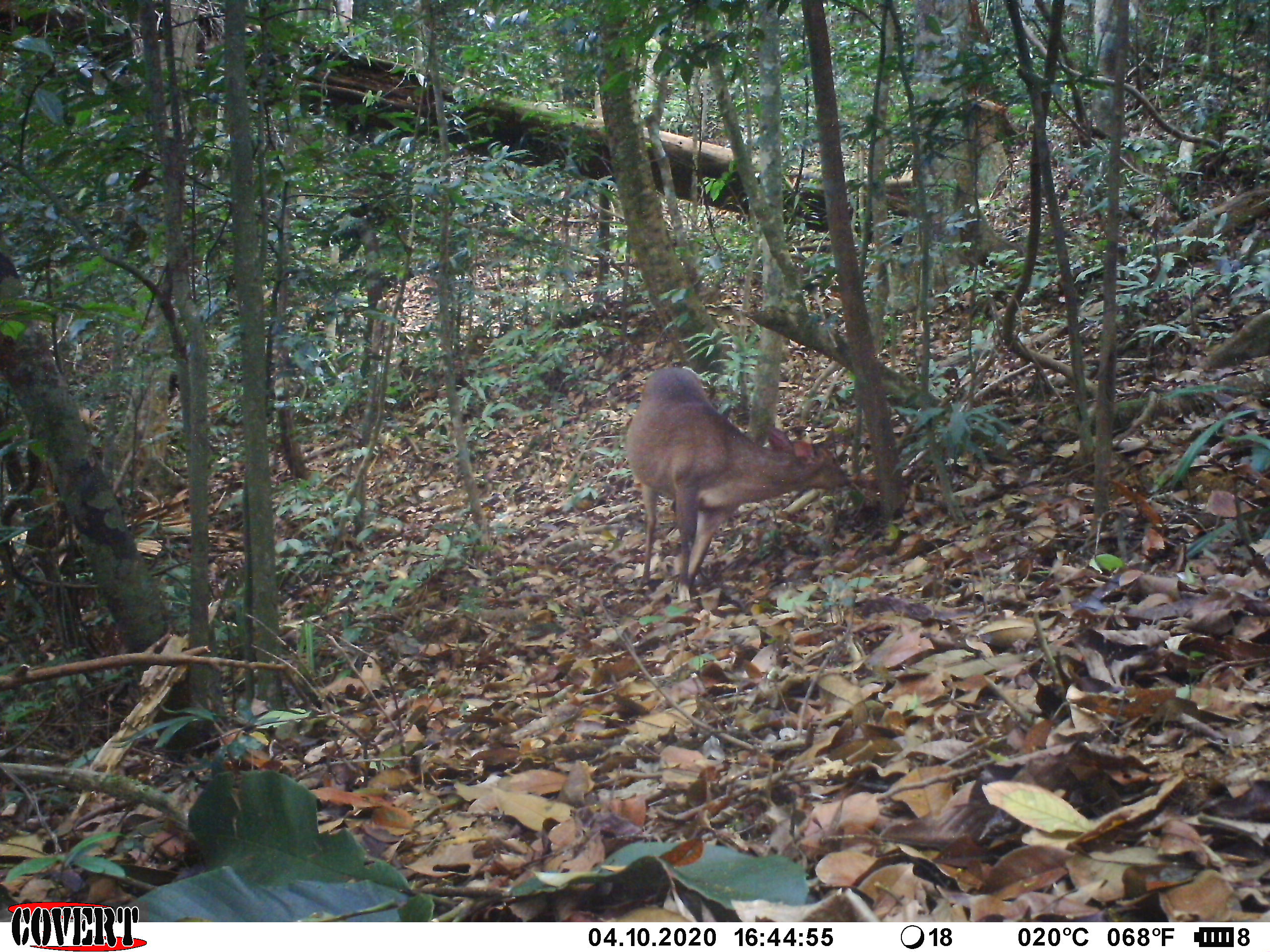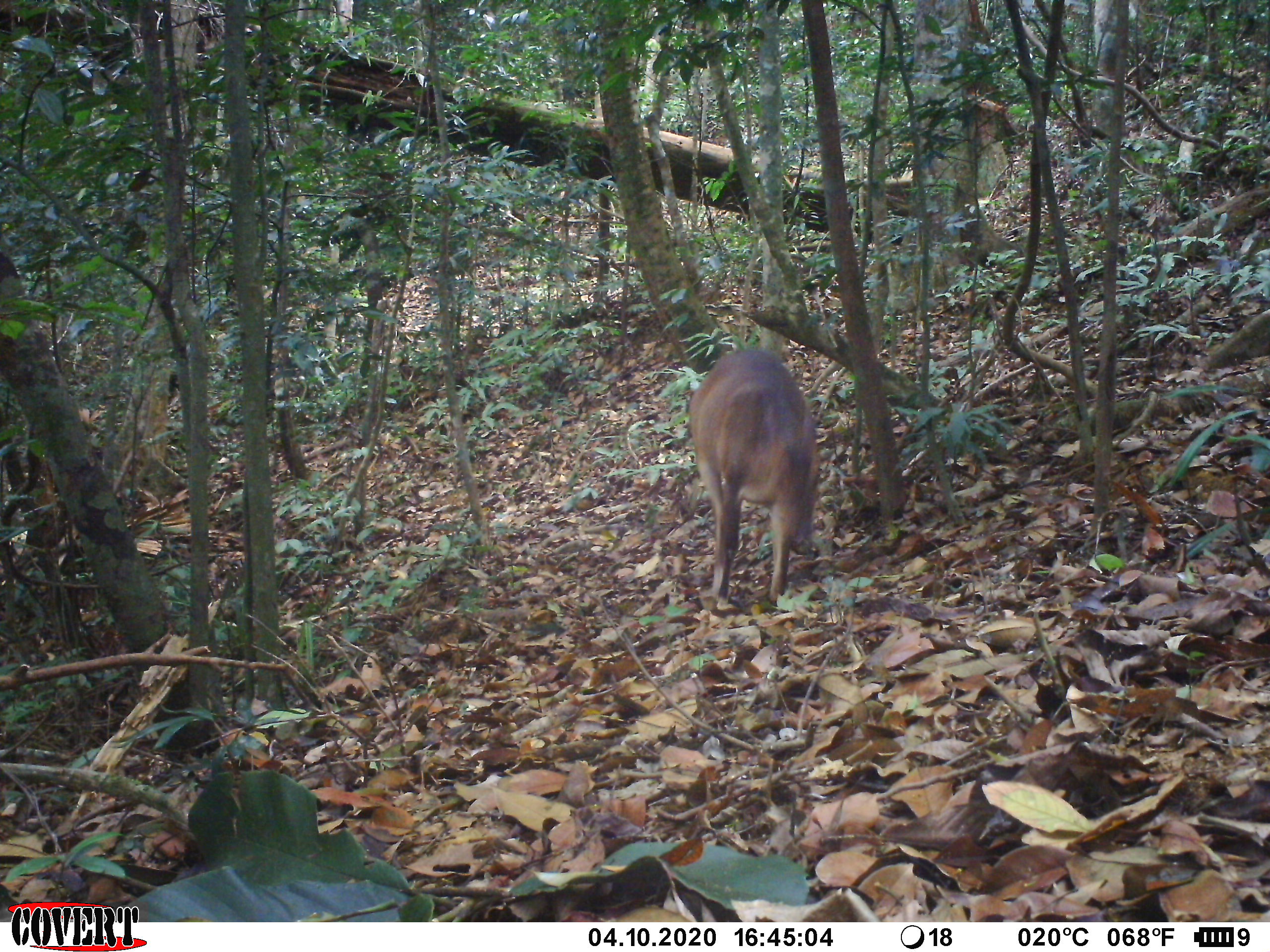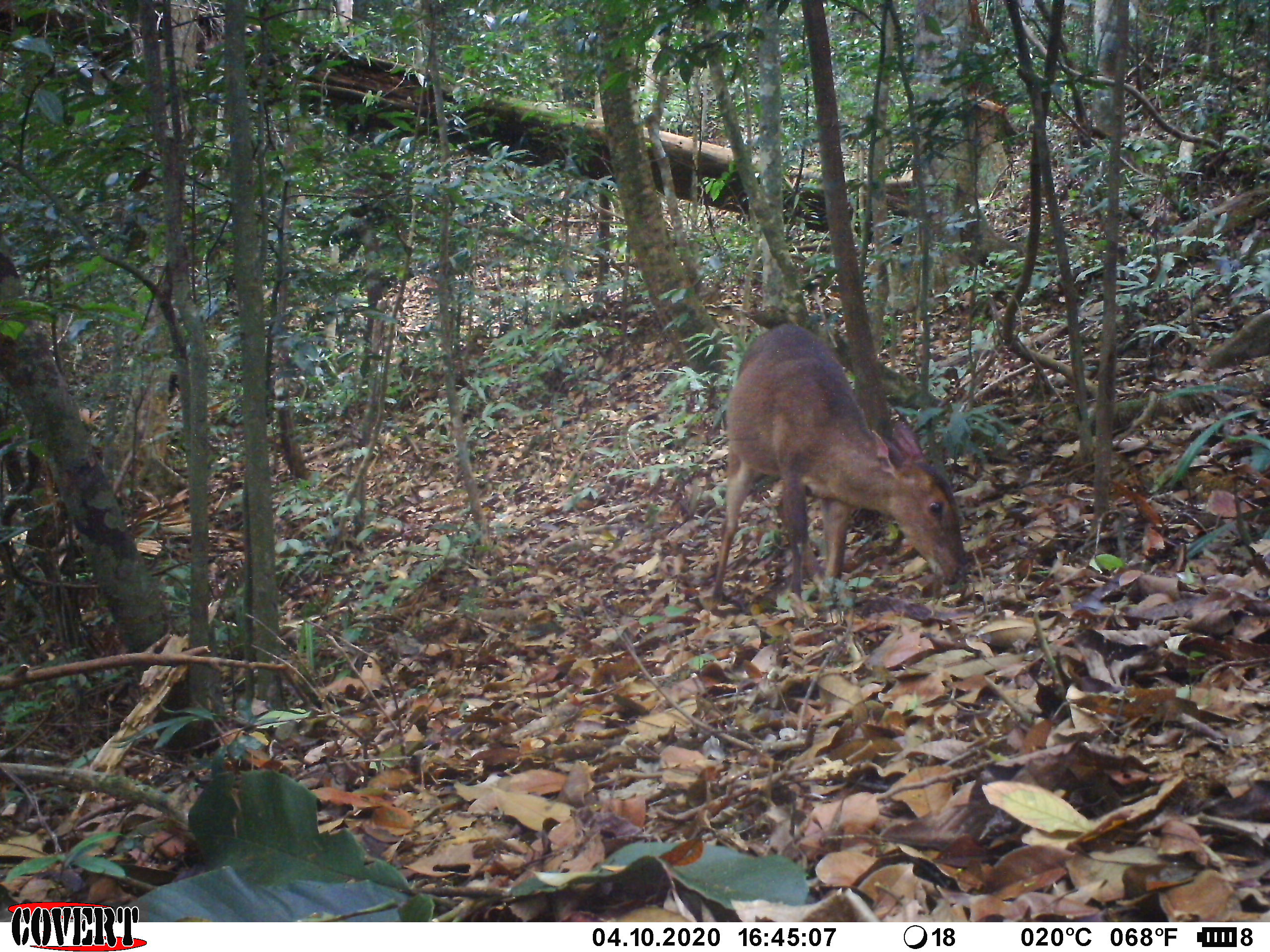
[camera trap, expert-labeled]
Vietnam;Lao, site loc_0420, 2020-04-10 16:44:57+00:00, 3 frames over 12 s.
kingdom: Animalia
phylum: Chordata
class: Mammalia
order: Artiodactyla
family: Cervidae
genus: Muntiacus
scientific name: Muntiacus vuquangensis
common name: large-antlered muntjac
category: large antlered muntjac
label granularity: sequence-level